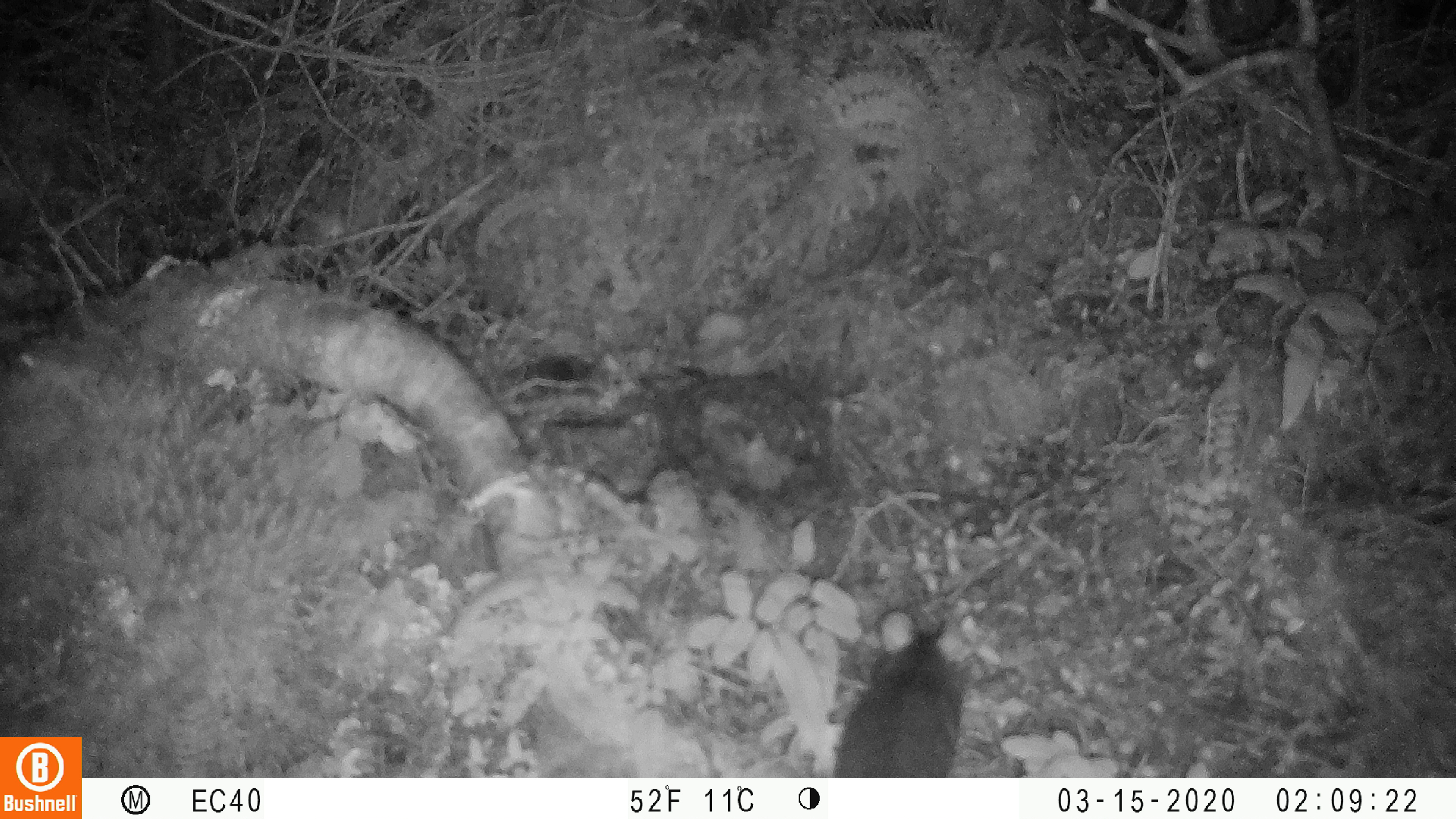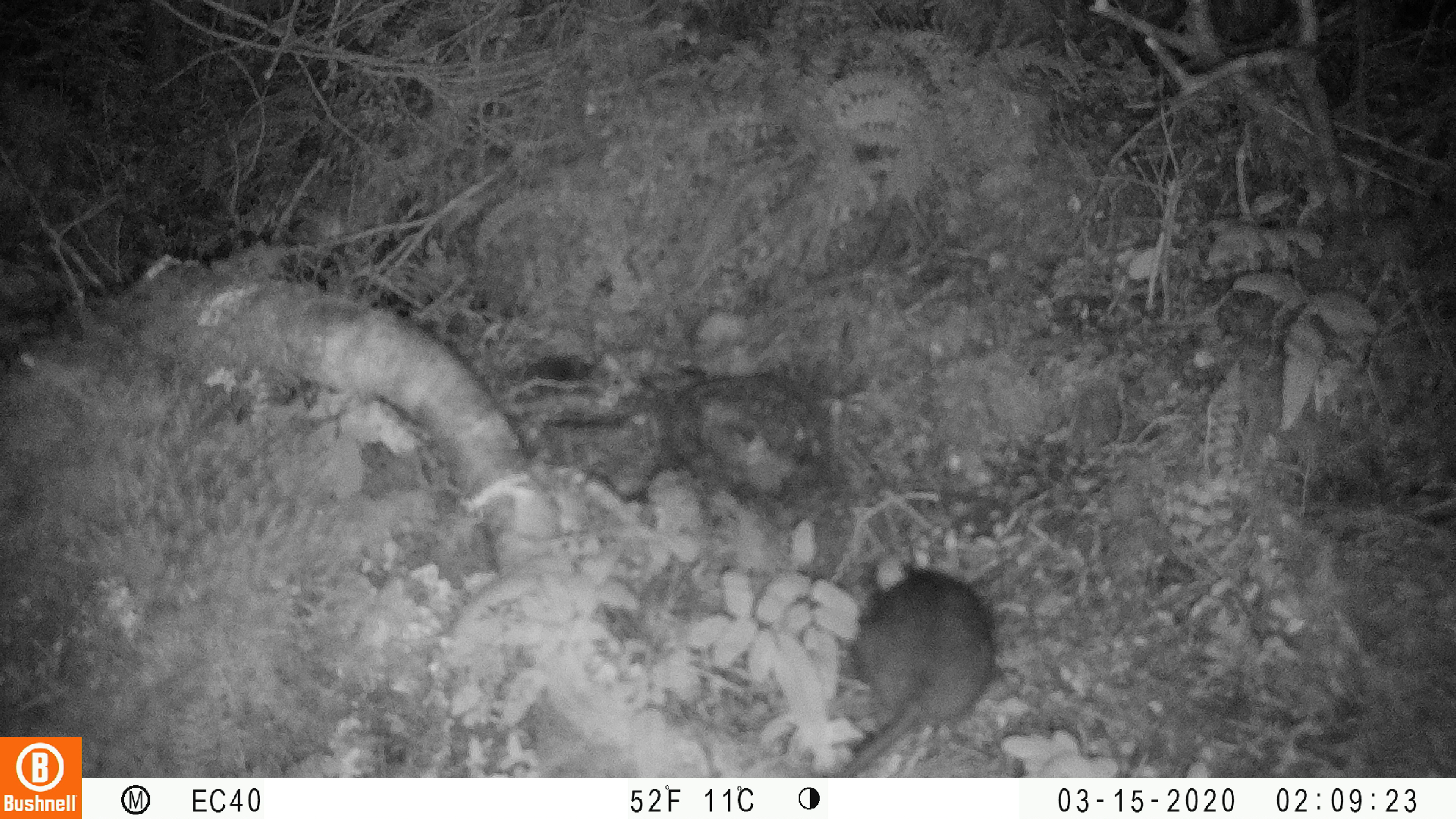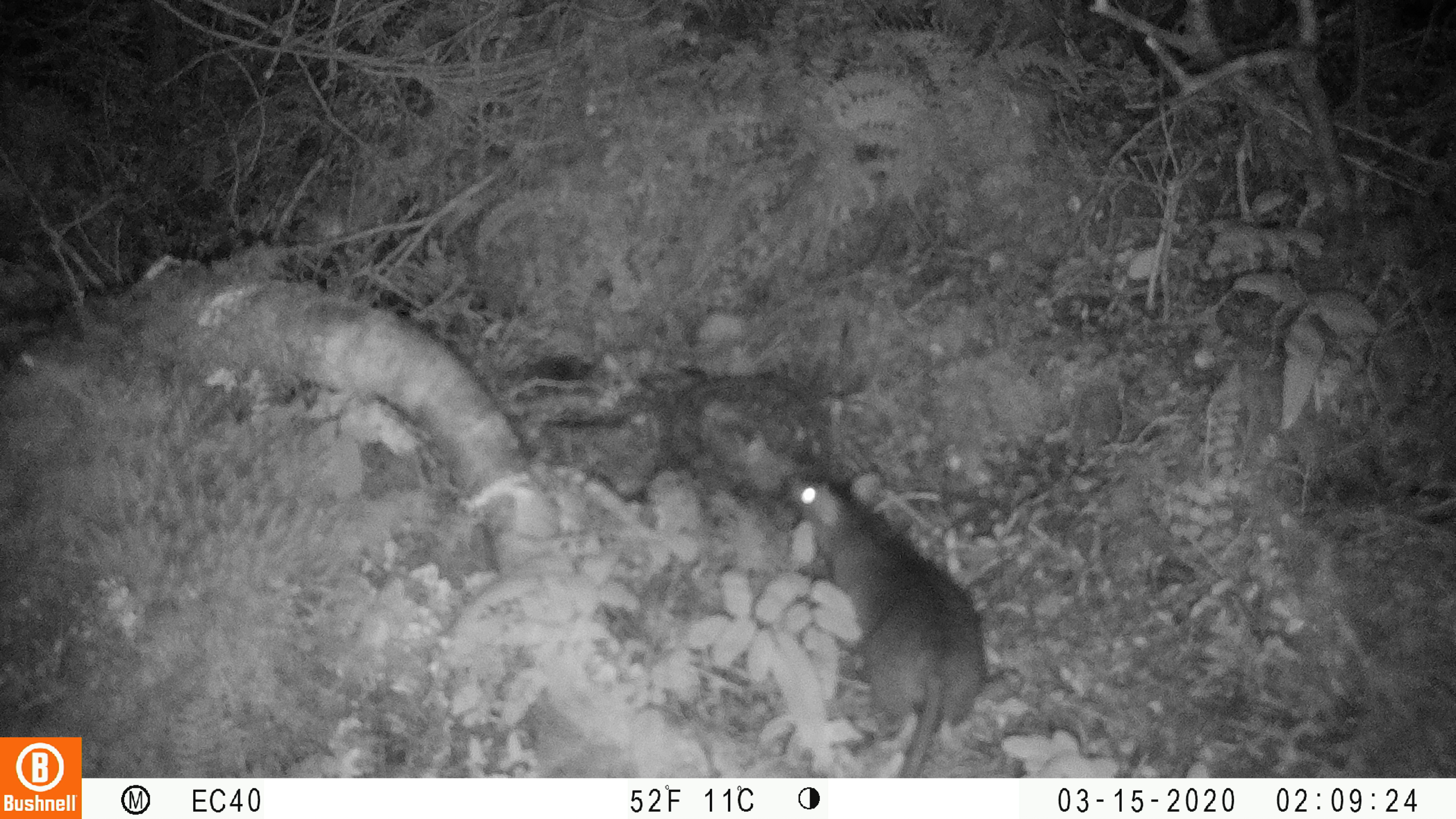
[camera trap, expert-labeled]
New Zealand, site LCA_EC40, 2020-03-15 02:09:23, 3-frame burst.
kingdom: Animalia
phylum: Chordata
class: Mammalia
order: Rodentia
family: Muridae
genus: Rattus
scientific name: Rattus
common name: rat